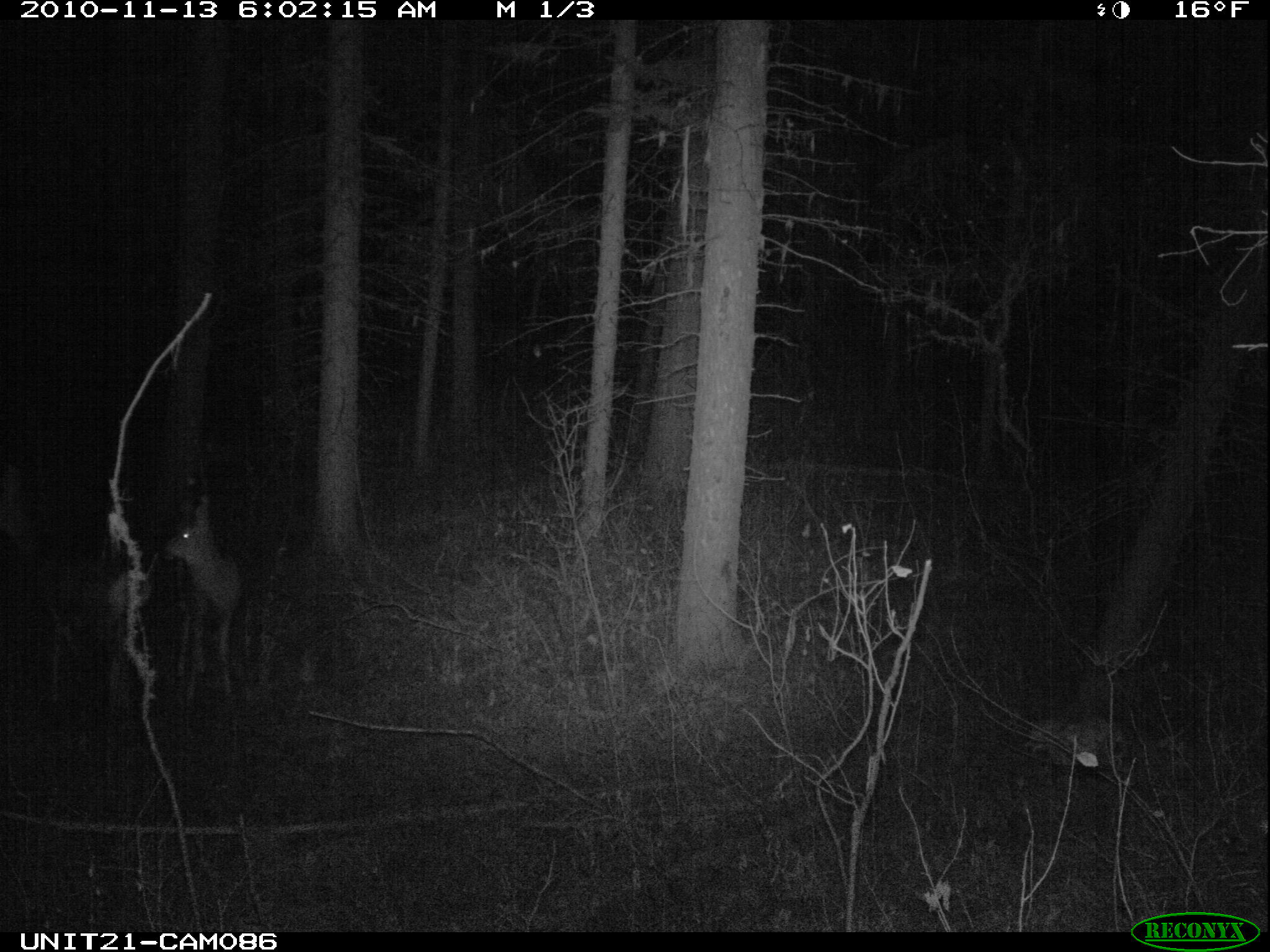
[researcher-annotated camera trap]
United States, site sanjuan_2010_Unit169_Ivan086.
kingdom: Animalia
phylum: Chordata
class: Mammalia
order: Artiodactyla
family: Cervidae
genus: Odocoileus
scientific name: Odocoileus hemionus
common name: mule deer